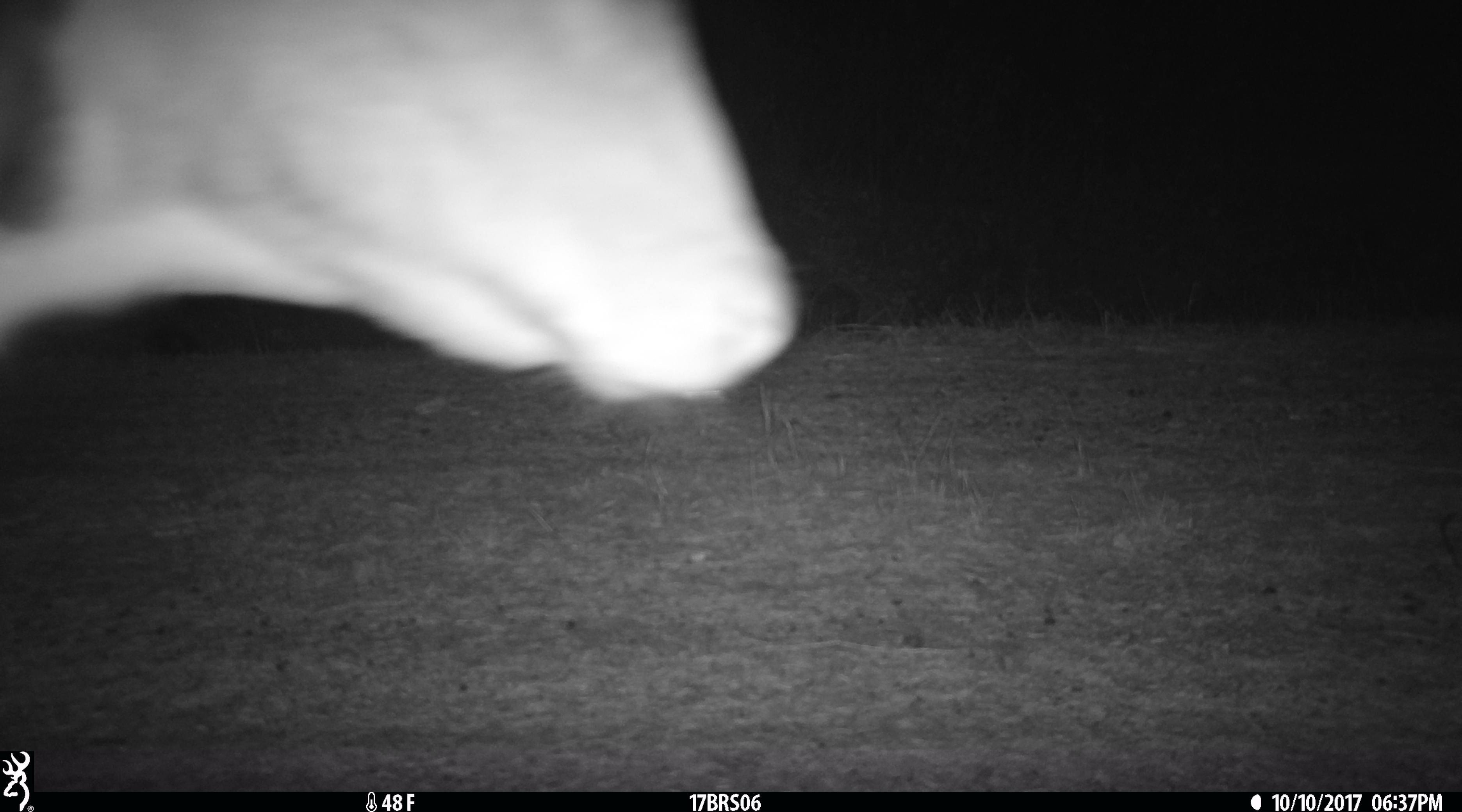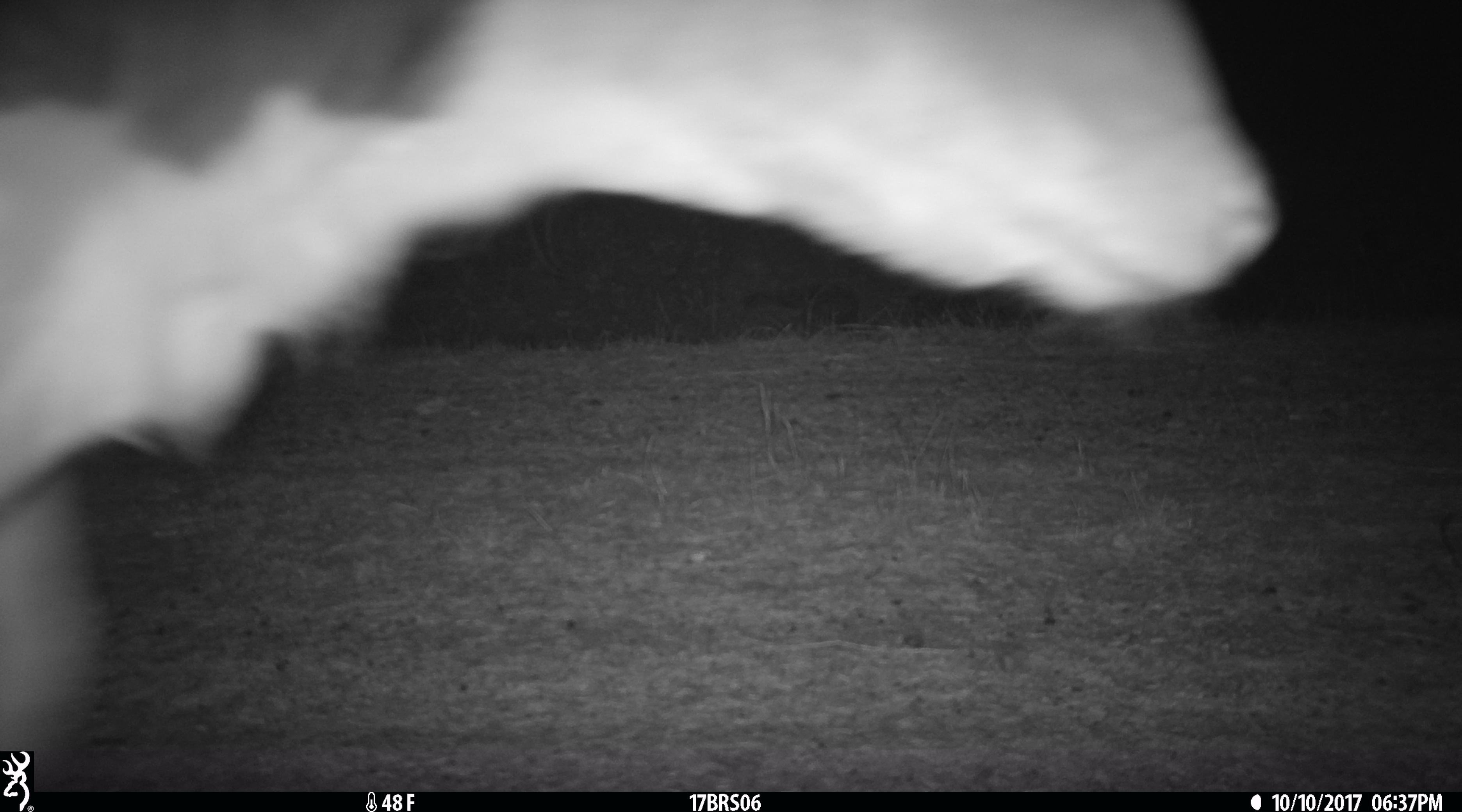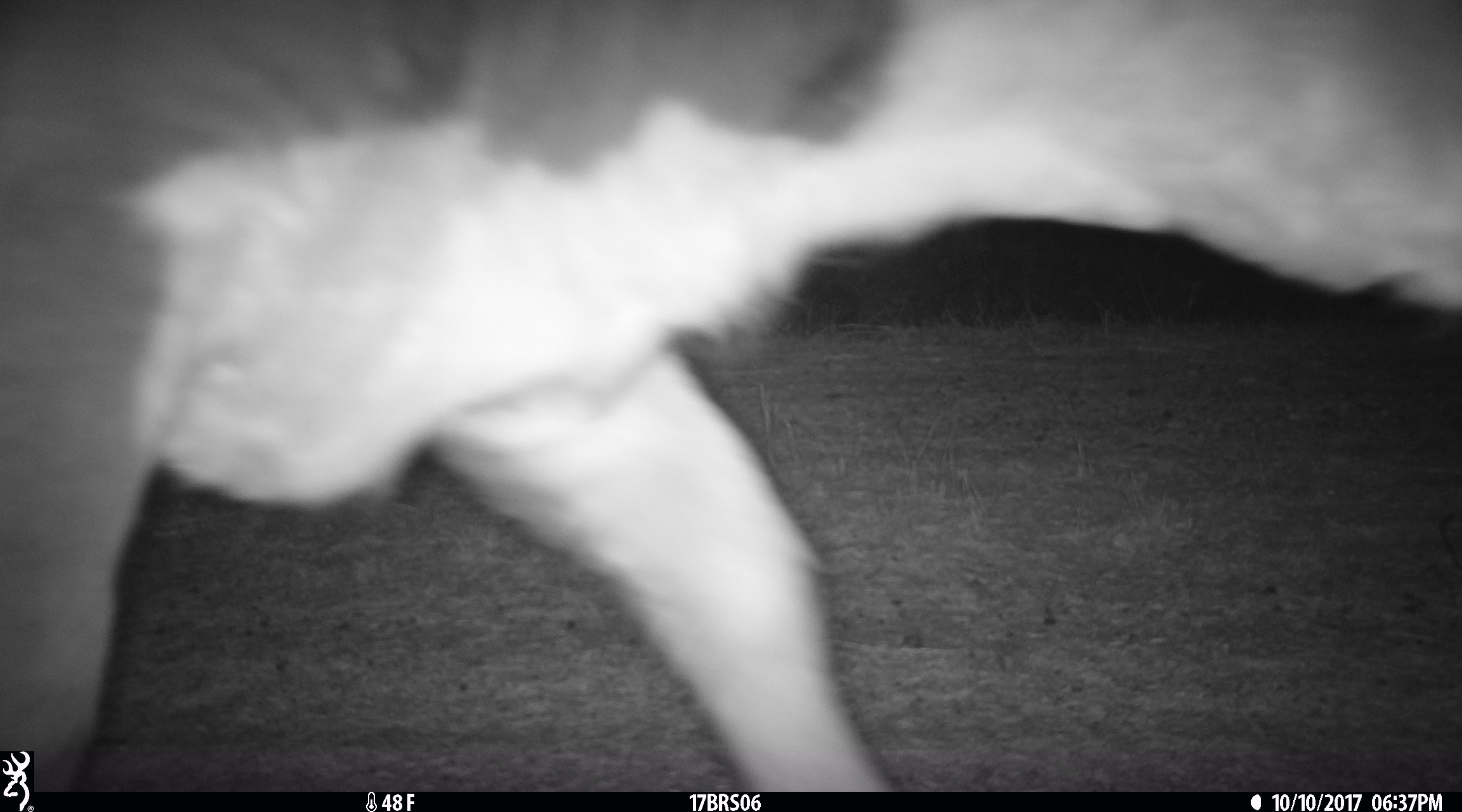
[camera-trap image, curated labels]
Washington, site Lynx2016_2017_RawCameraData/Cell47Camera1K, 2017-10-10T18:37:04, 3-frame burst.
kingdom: Animalia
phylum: Chordata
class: Mammalia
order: Artiodactyla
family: Bovidae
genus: Bos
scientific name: Bos taurus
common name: domestic cattle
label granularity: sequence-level